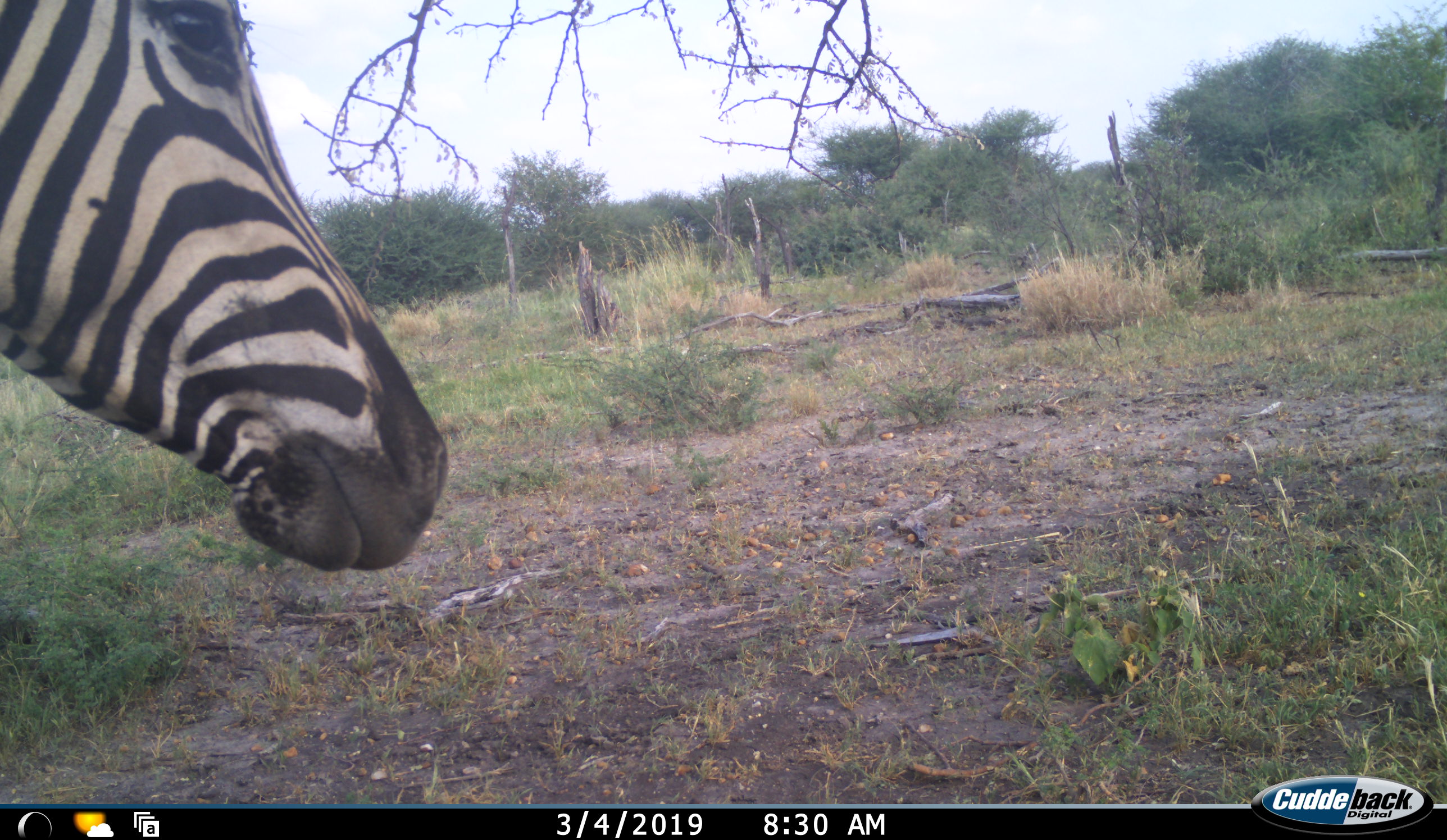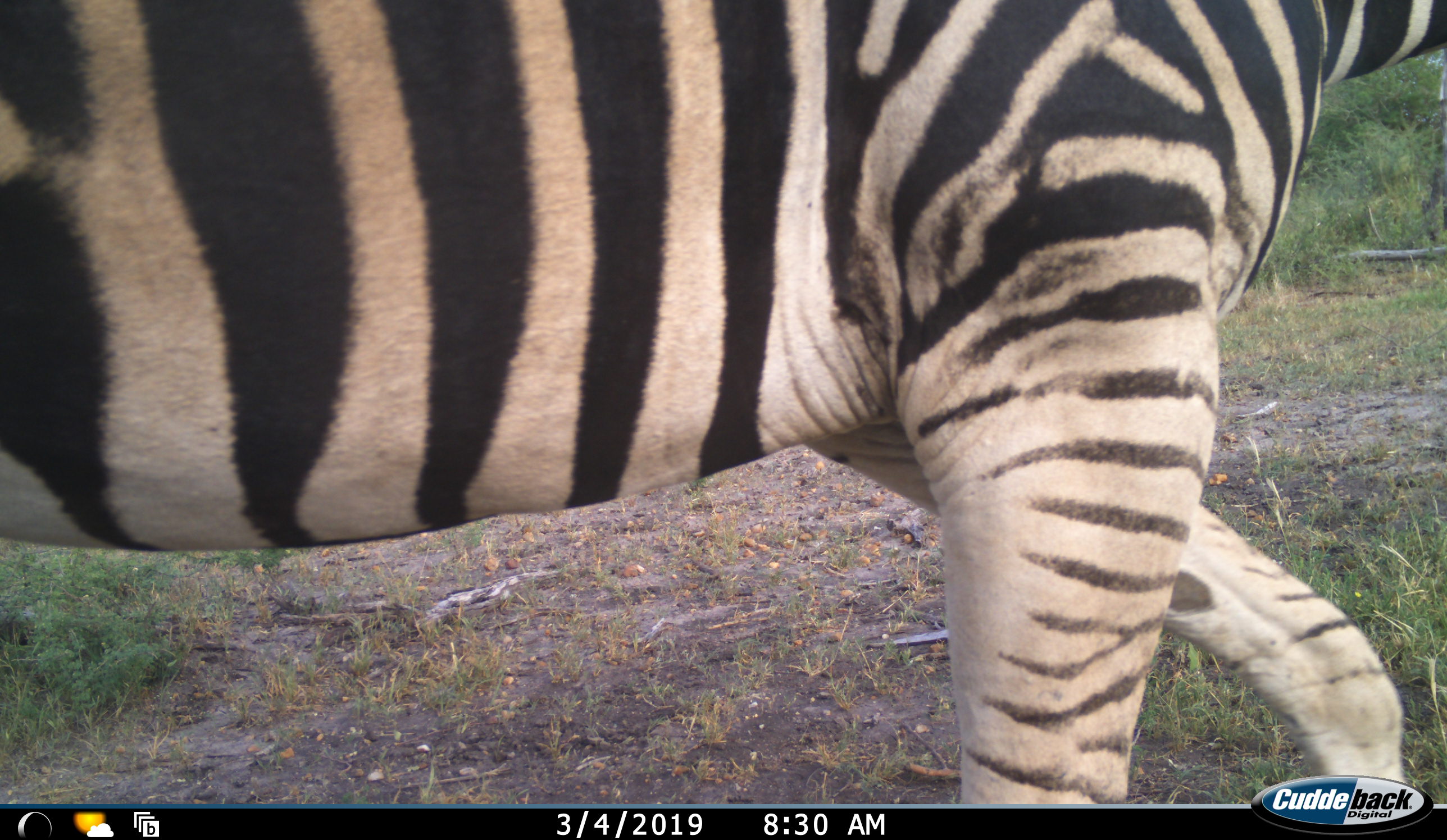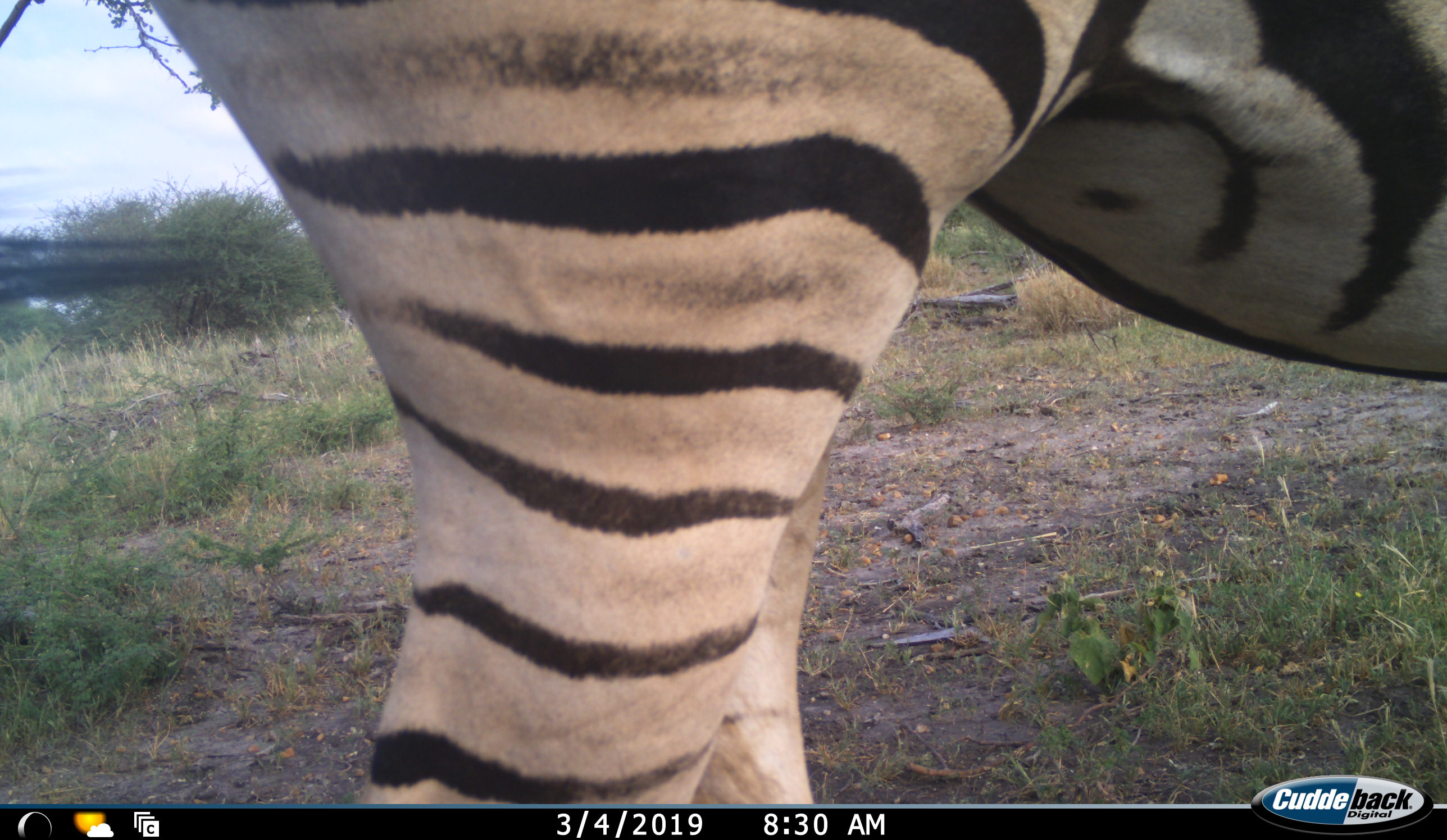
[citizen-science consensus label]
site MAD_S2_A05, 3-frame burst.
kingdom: Animalia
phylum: Chordata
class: Mammalia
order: Perissodactyla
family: Equidae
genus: Equus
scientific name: Equus quagga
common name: plains zebra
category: zebraplains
Zebraplains (plains zebra) (Equus quagga), count 1. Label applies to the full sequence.